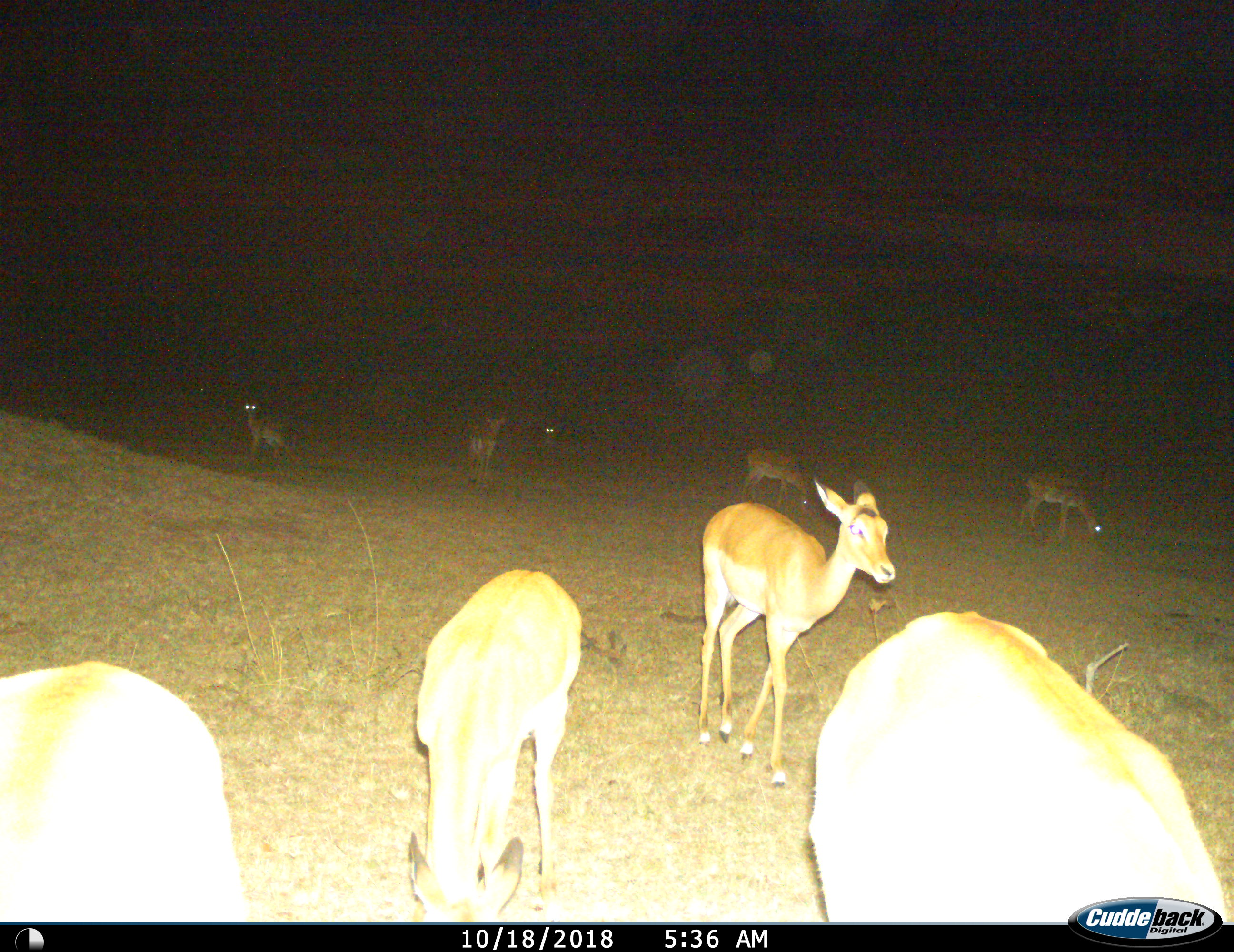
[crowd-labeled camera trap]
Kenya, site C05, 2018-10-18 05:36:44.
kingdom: Animalia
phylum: Chordata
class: Mammalia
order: Artiodactyla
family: Bovidae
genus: Aepyceros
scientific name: Aepyceros melampus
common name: impala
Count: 9.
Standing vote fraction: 78%.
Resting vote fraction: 0%.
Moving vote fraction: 56%.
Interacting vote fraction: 0%.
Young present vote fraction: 0%.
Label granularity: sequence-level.